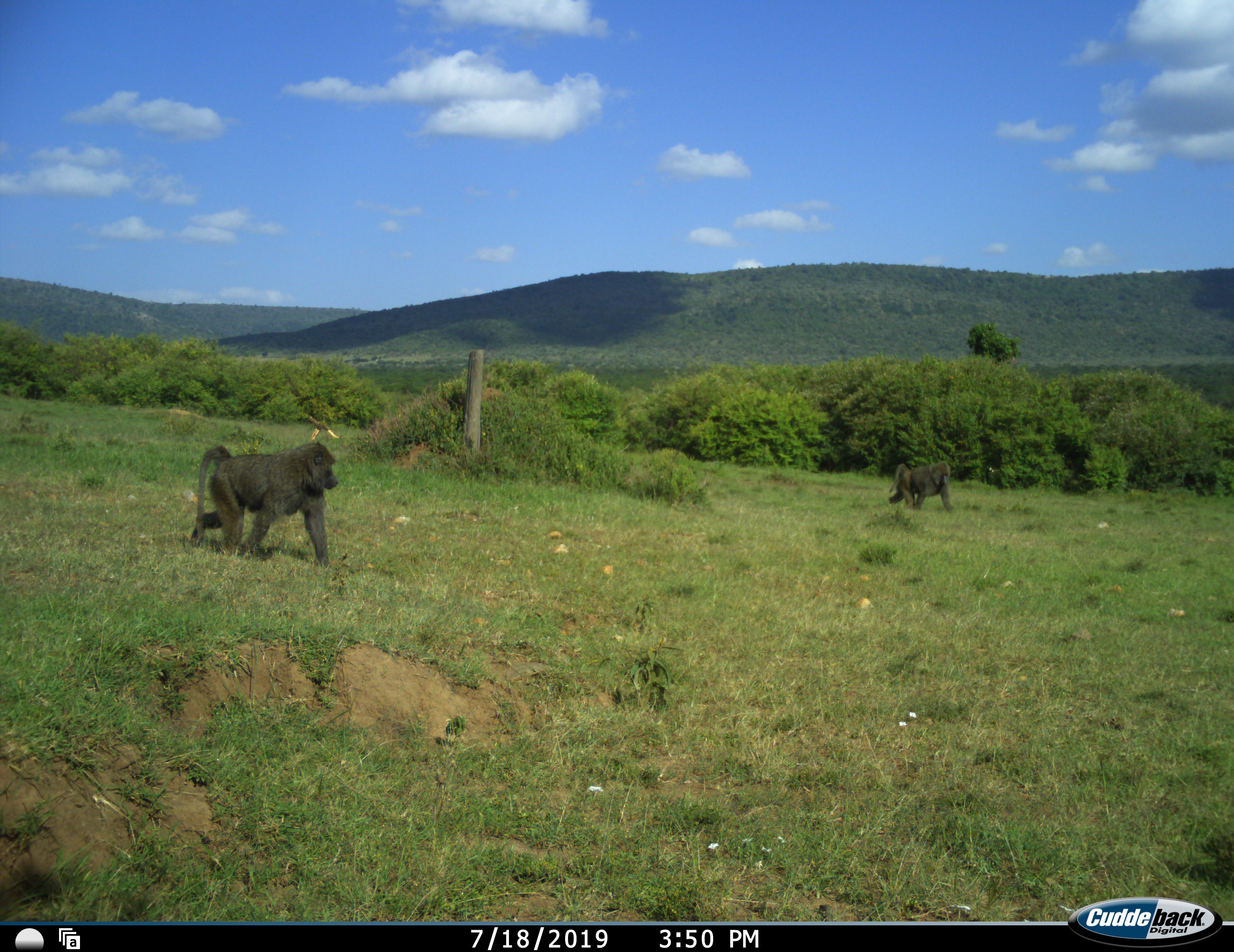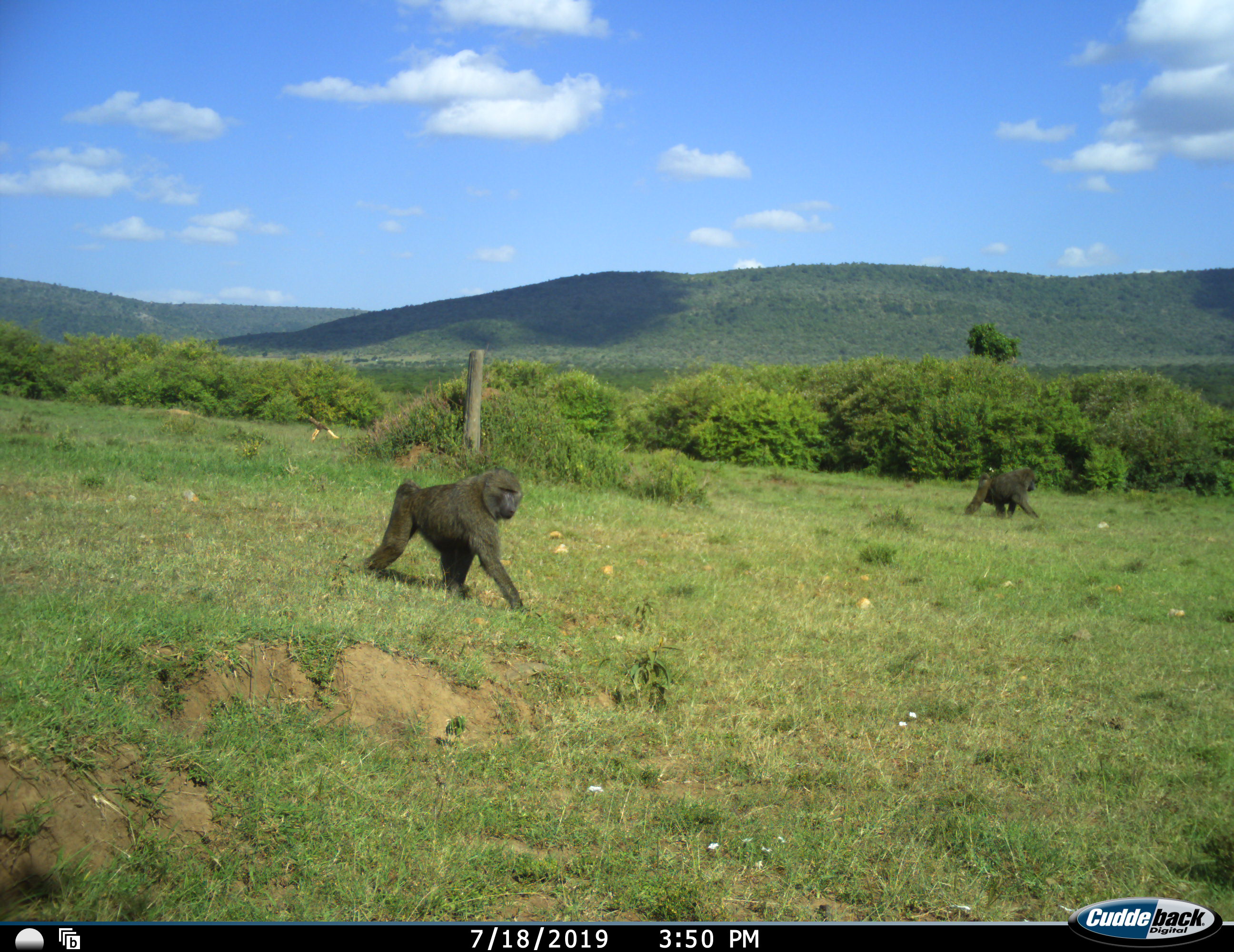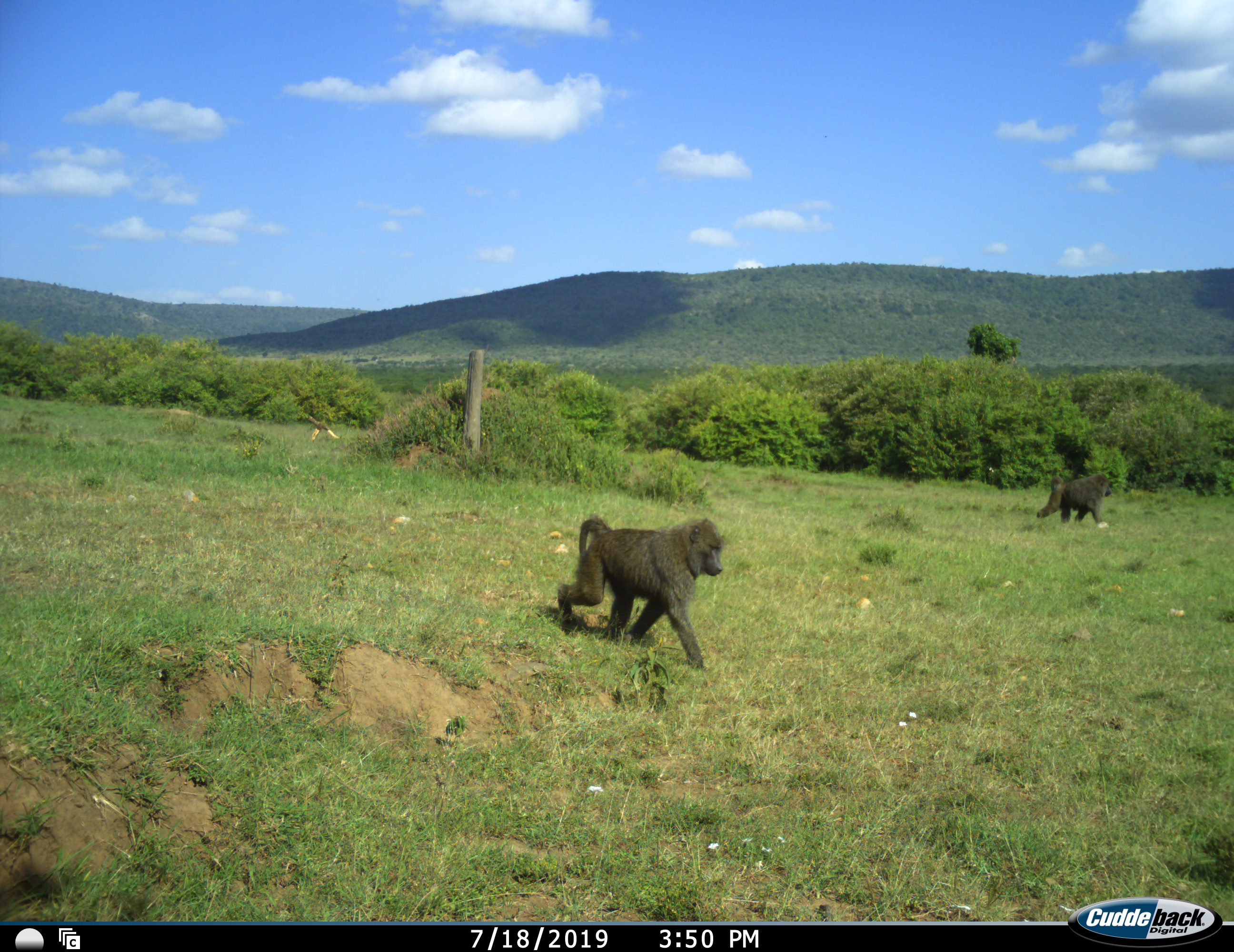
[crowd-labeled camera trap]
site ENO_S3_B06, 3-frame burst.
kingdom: Animalia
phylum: Chordata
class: Mammalia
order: Primates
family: Cercopithecidae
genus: Papio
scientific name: Papio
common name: baboon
Baboon (Papio), count 2. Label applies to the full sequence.